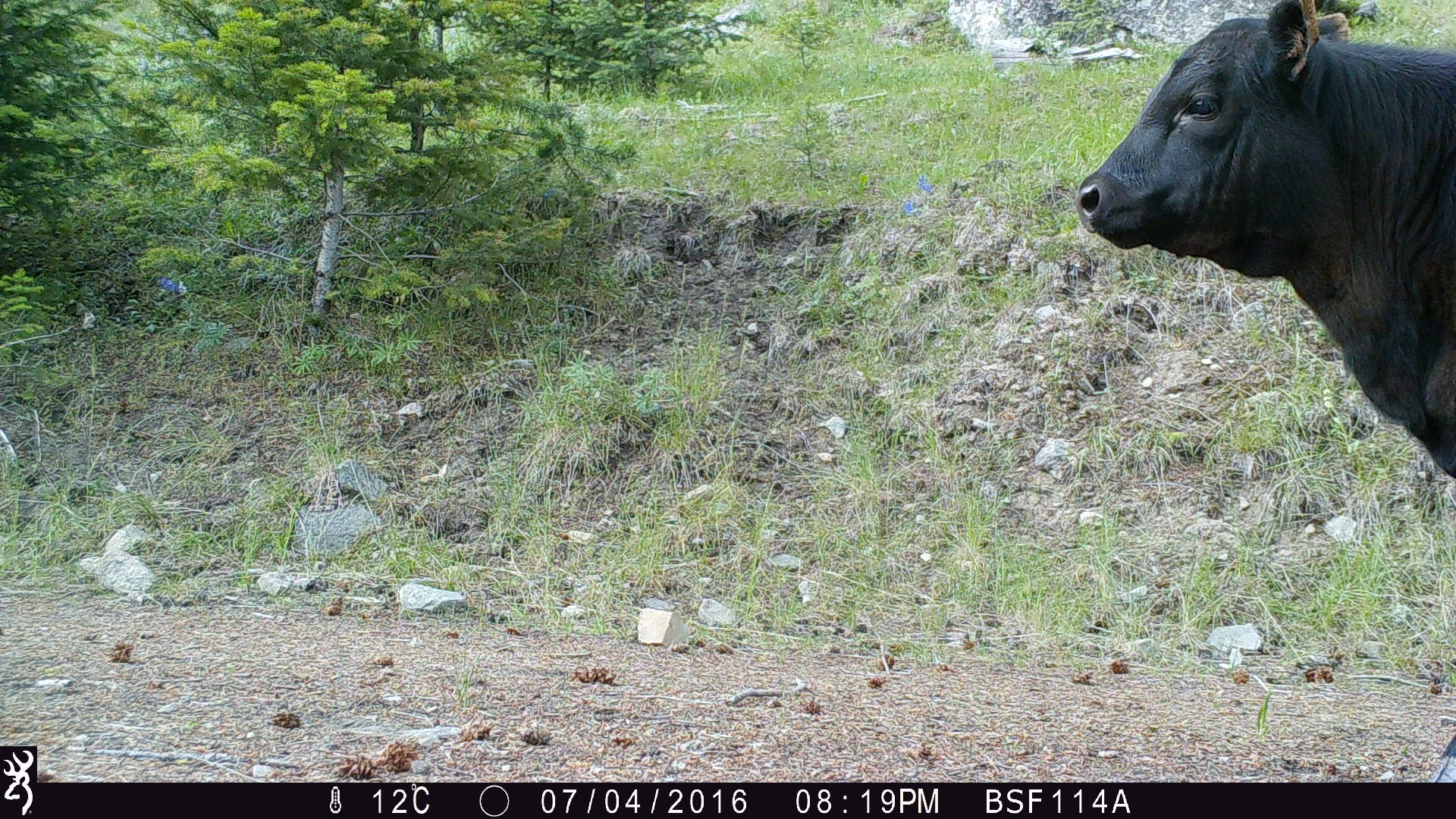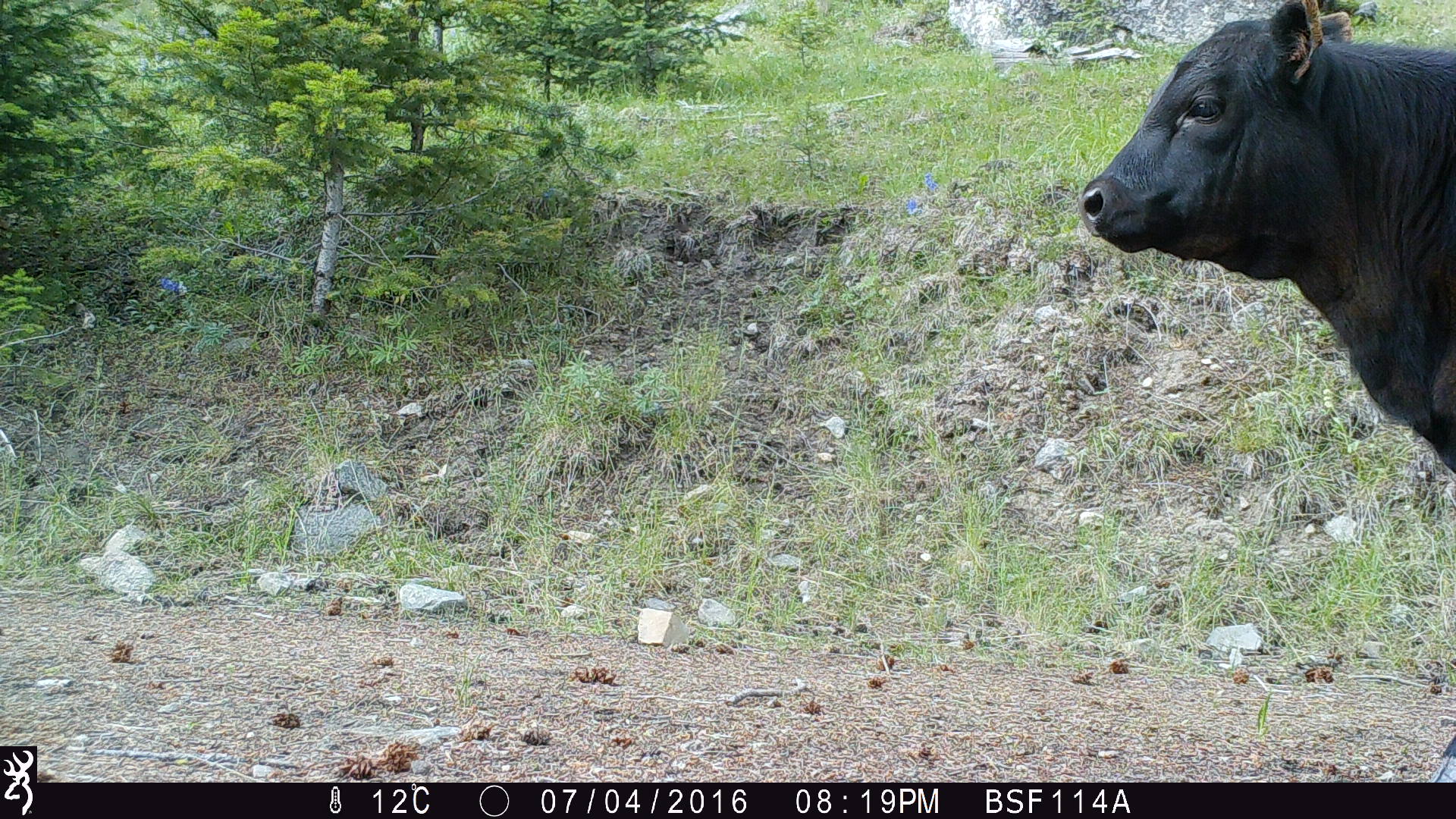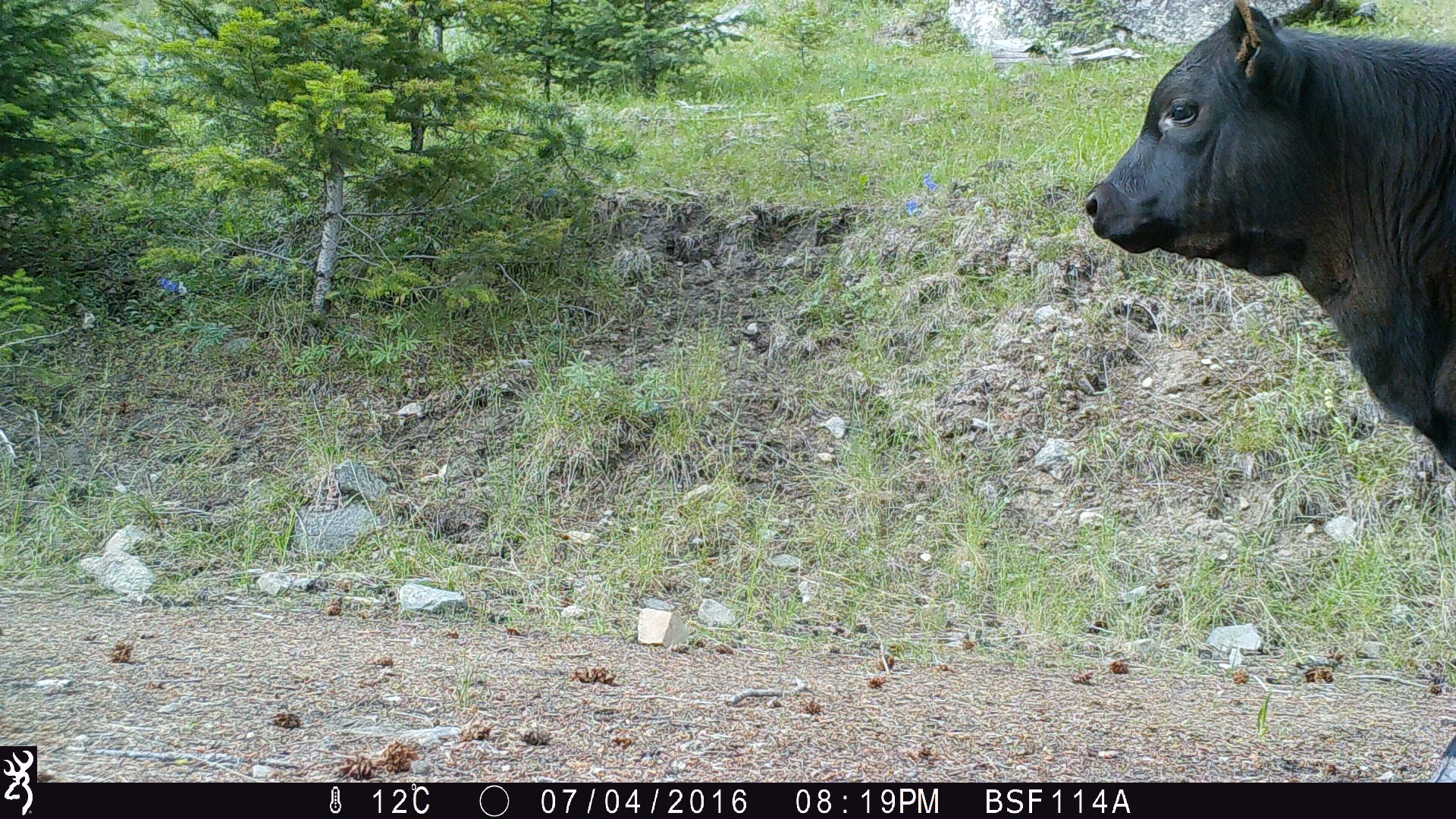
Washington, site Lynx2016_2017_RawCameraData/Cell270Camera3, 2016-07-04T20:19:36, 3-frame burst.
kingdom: Animalia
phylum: Chordata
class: Mammalia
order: Artiodactyla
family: Bovidae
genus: Bos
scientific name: Bos taurus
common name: domestic cattle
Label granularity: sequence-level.